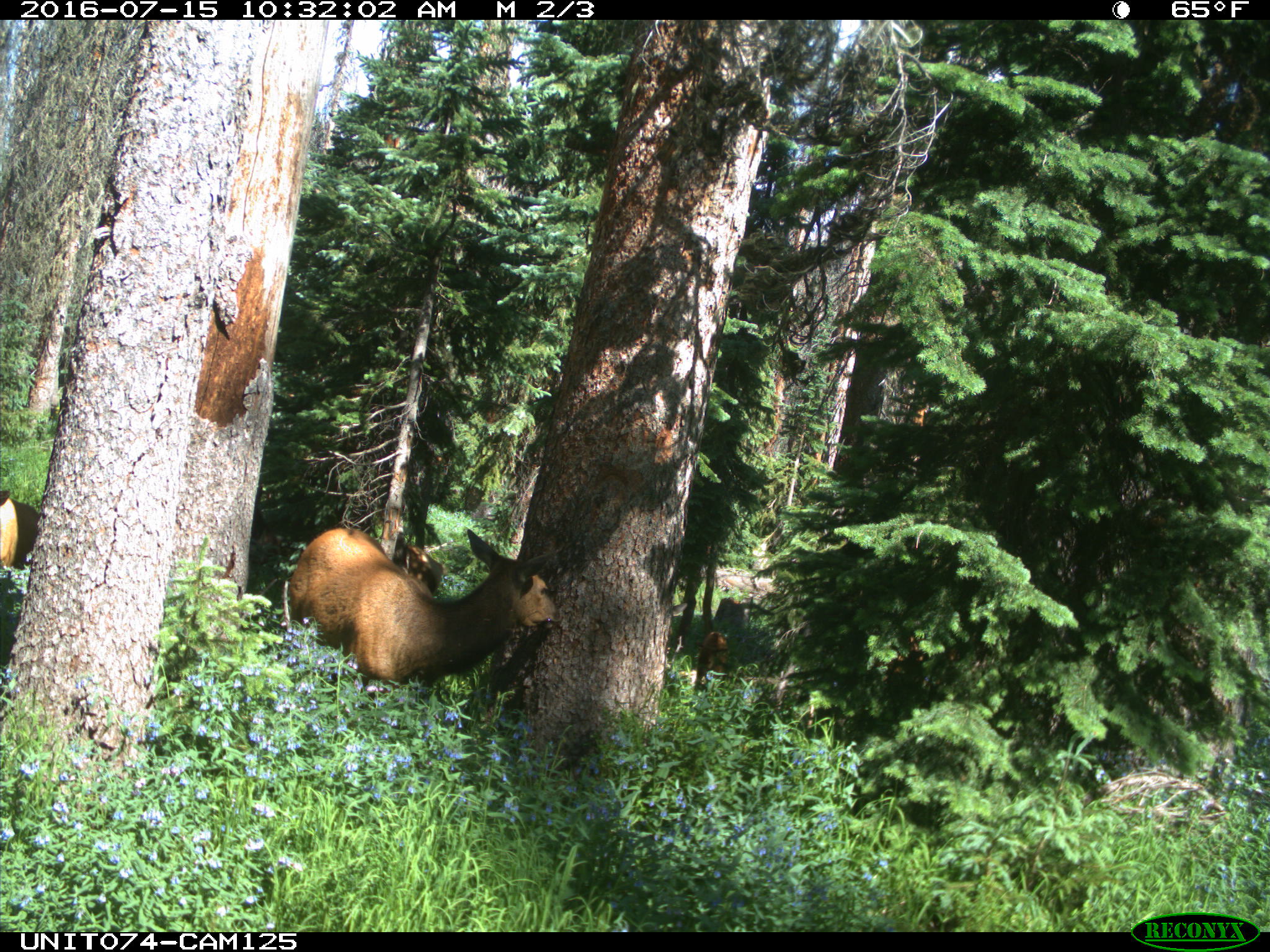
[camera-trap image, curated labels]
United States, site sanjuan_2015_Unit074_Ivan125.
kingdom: Animalia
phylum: Chordata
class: Mammalia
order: Artiodactyla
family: Cervidae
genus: Cervus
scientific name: Cervus elaphus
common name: red deer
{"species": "Cervus elaphus (red deer)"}